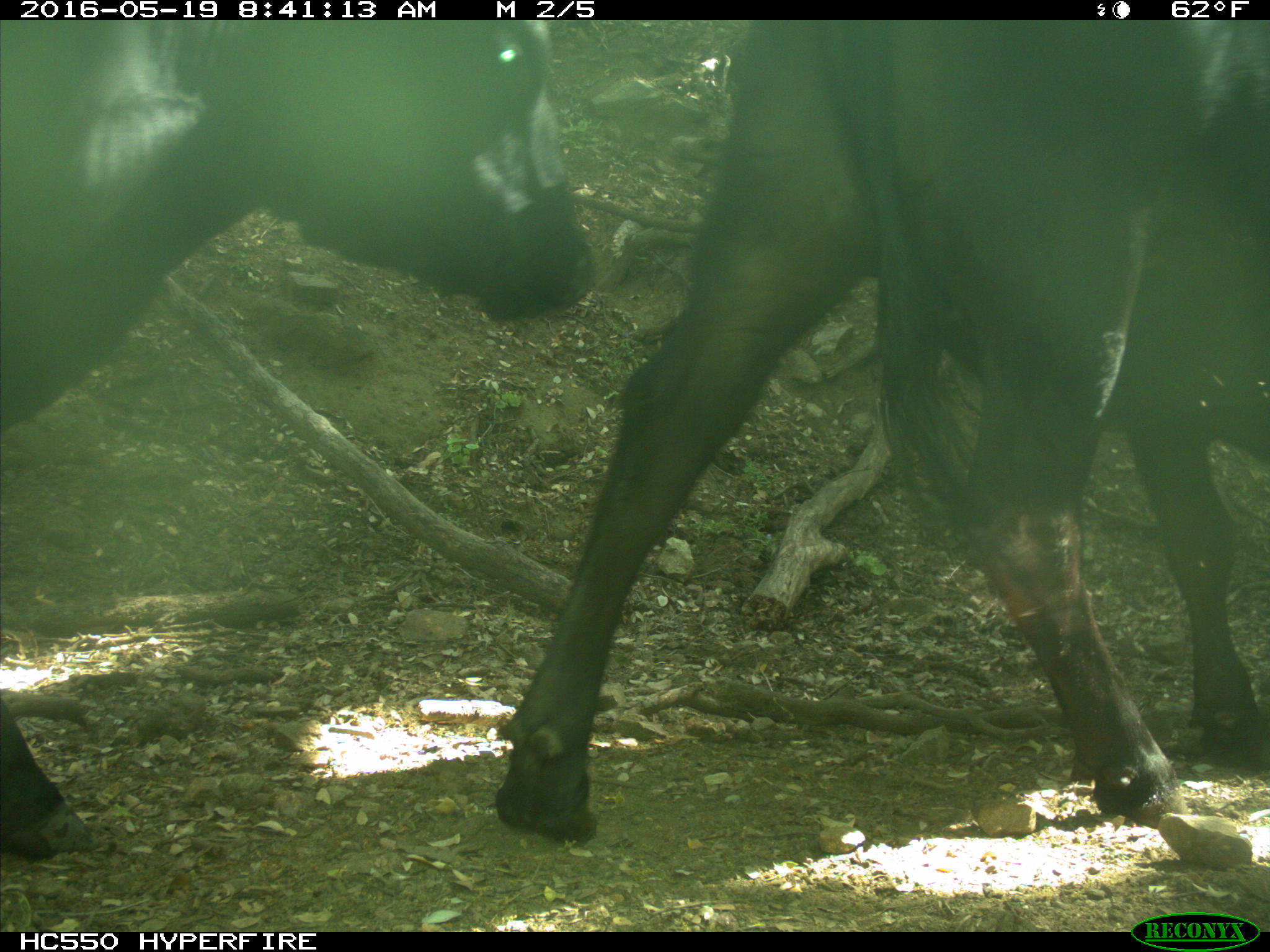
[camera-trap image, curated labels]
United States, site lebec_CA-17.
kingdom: Animalia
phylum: Chordata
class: Mammalia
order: Artiodactyla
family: Bovidae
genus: Bos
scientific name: Bos taurus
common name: domestic cow